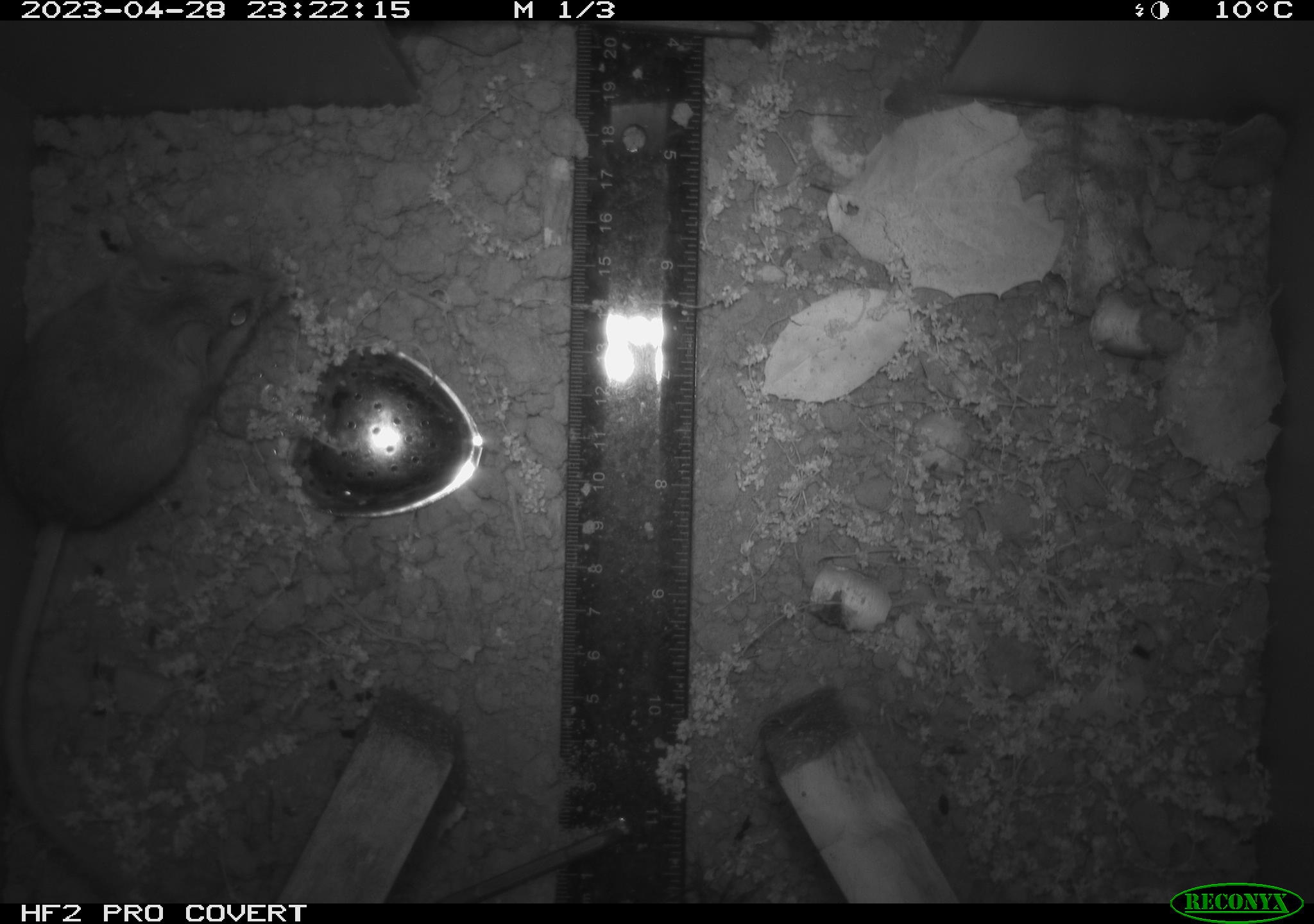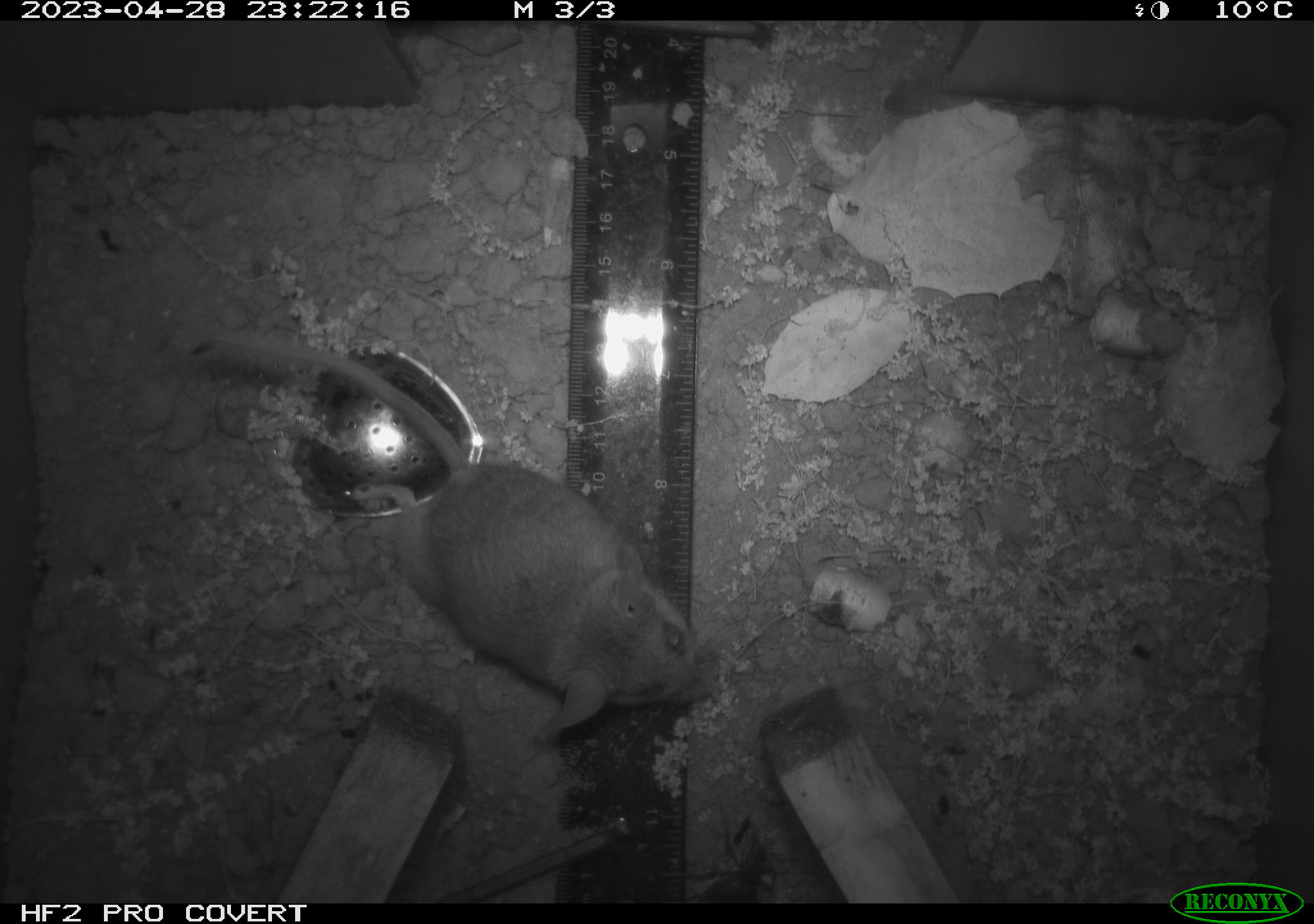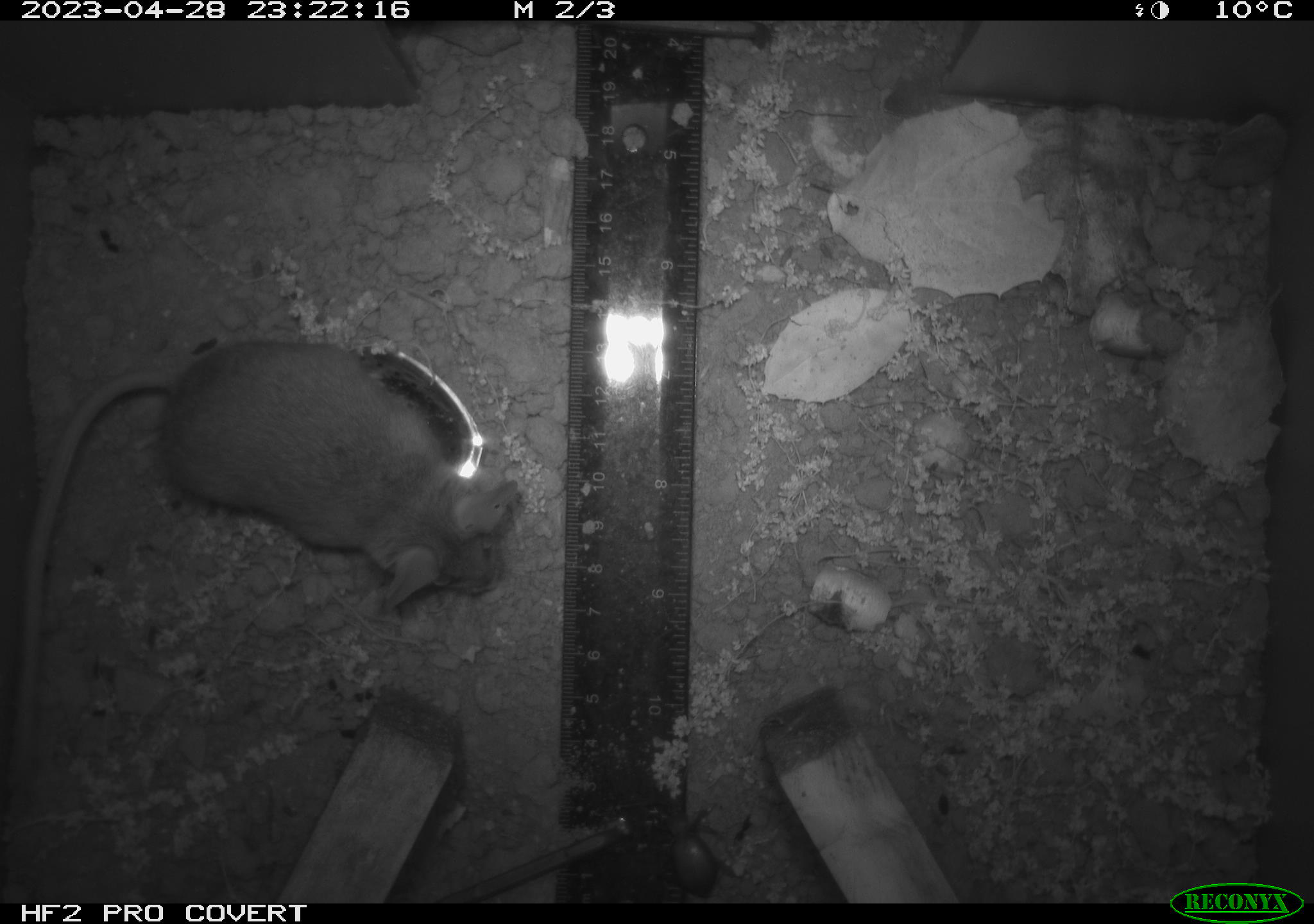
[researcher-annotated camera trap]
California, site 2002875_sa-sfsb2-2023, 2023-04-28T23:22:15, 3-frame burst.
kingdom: Animalia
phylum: Chordata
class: Mammalia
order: Rodentia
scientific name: Rodentia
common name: mouse species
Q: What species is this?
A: Mouse species (Rodentia).